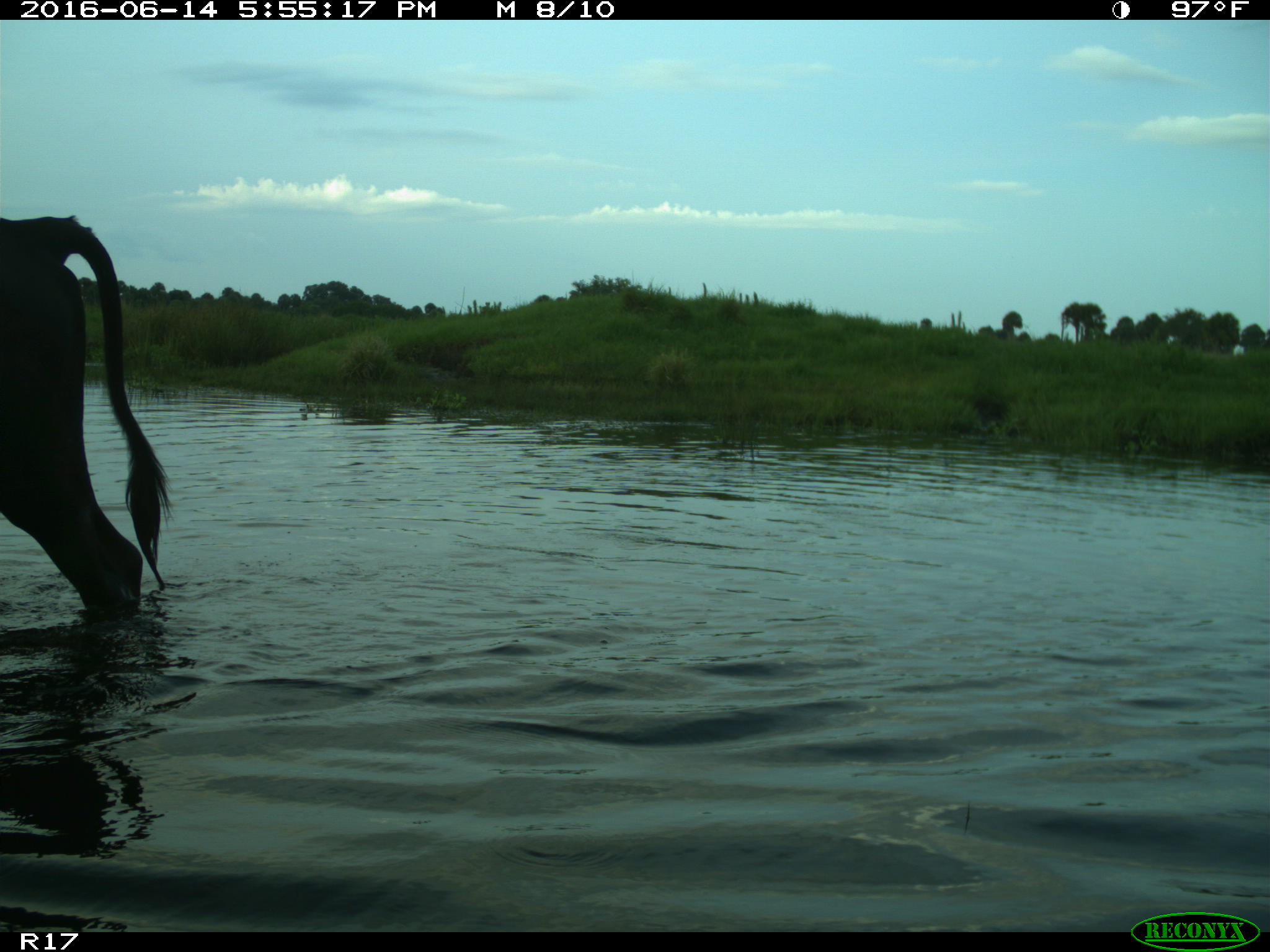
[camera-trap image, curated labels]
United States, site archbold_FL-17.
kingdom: Animalia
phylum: Chordata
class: Mammalia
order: Artiodactyla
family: Bovidae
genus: Bos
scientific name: Bos taurus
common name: domestic cow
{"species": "Bos taurus (domestic cow)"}